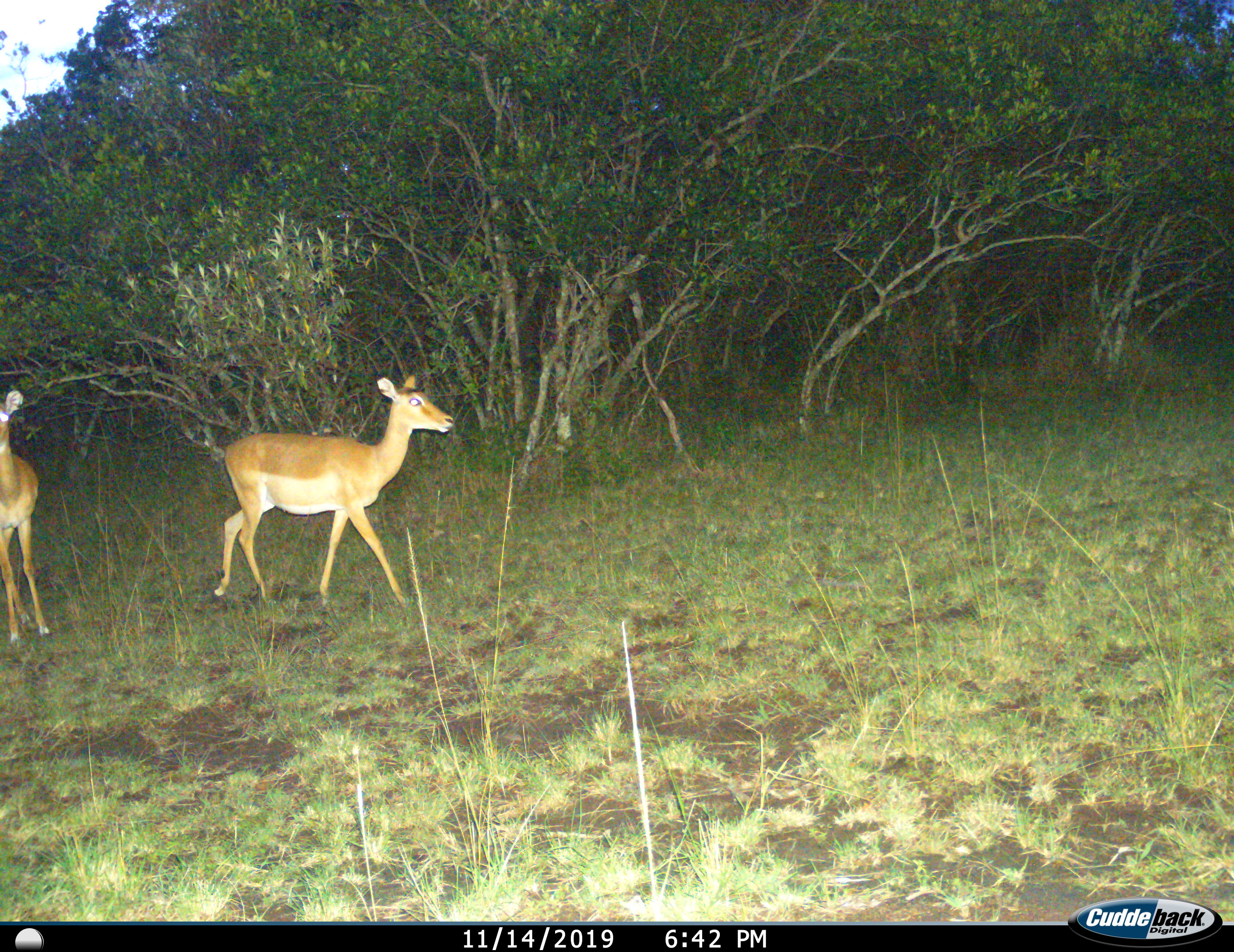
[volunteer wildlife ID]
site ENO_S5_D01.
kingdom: Animalia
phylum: Chordata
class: Mammalia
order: Artiodactyla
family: Bovidae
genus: Aepyceros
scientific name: Aepyceros melampus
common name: impala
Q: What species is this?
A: Impala (Aepyceros melampus).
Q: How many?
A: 2.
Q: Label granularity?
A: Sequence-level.